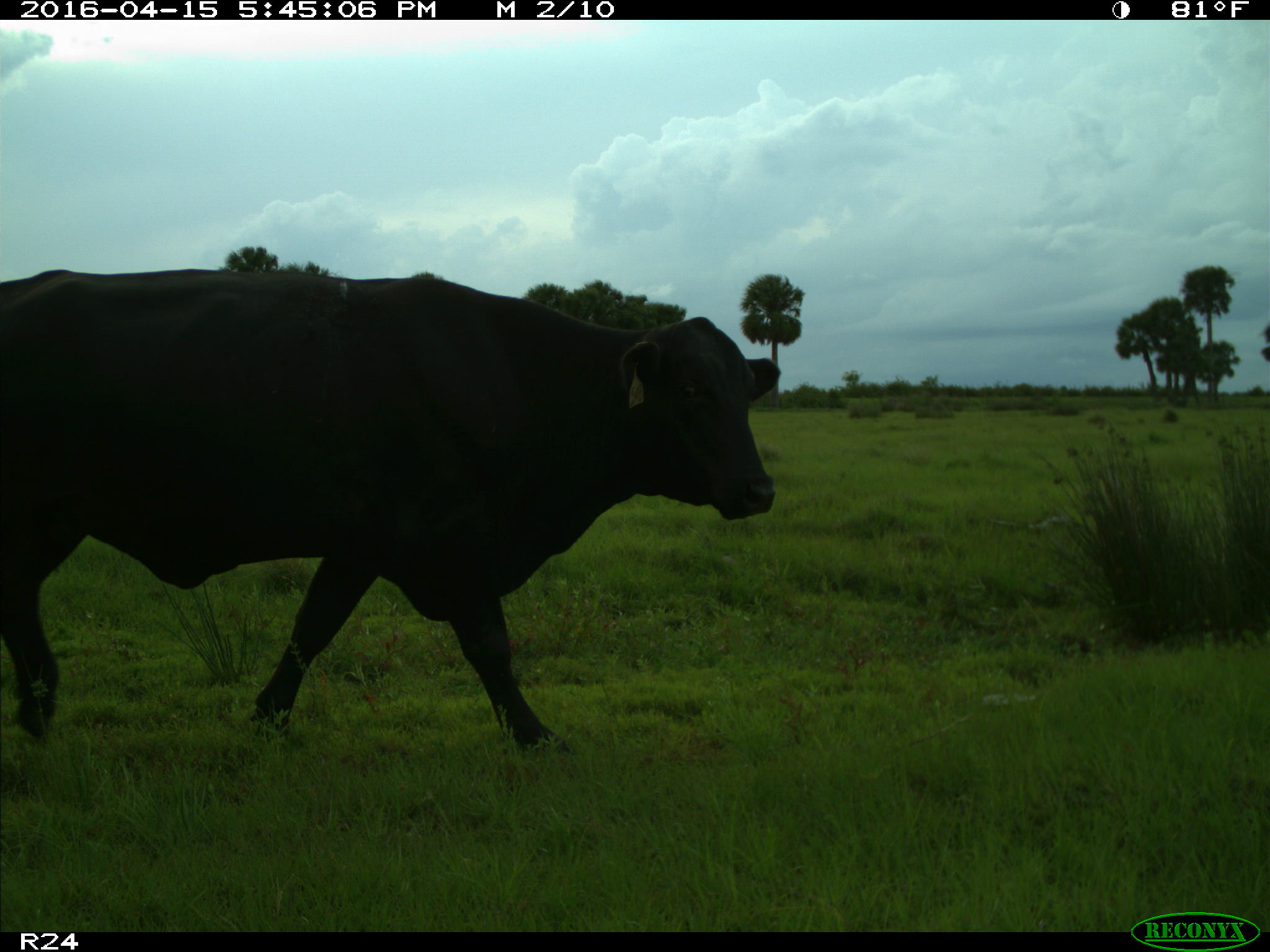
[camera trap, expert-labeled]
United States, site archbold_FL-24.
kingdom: Animalia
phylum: Chordata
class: Mammalia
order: Artiodactyla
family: Bovidae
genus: Bos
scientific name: Bos taurus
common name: domestic cow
Bos taurus (domestic cow).